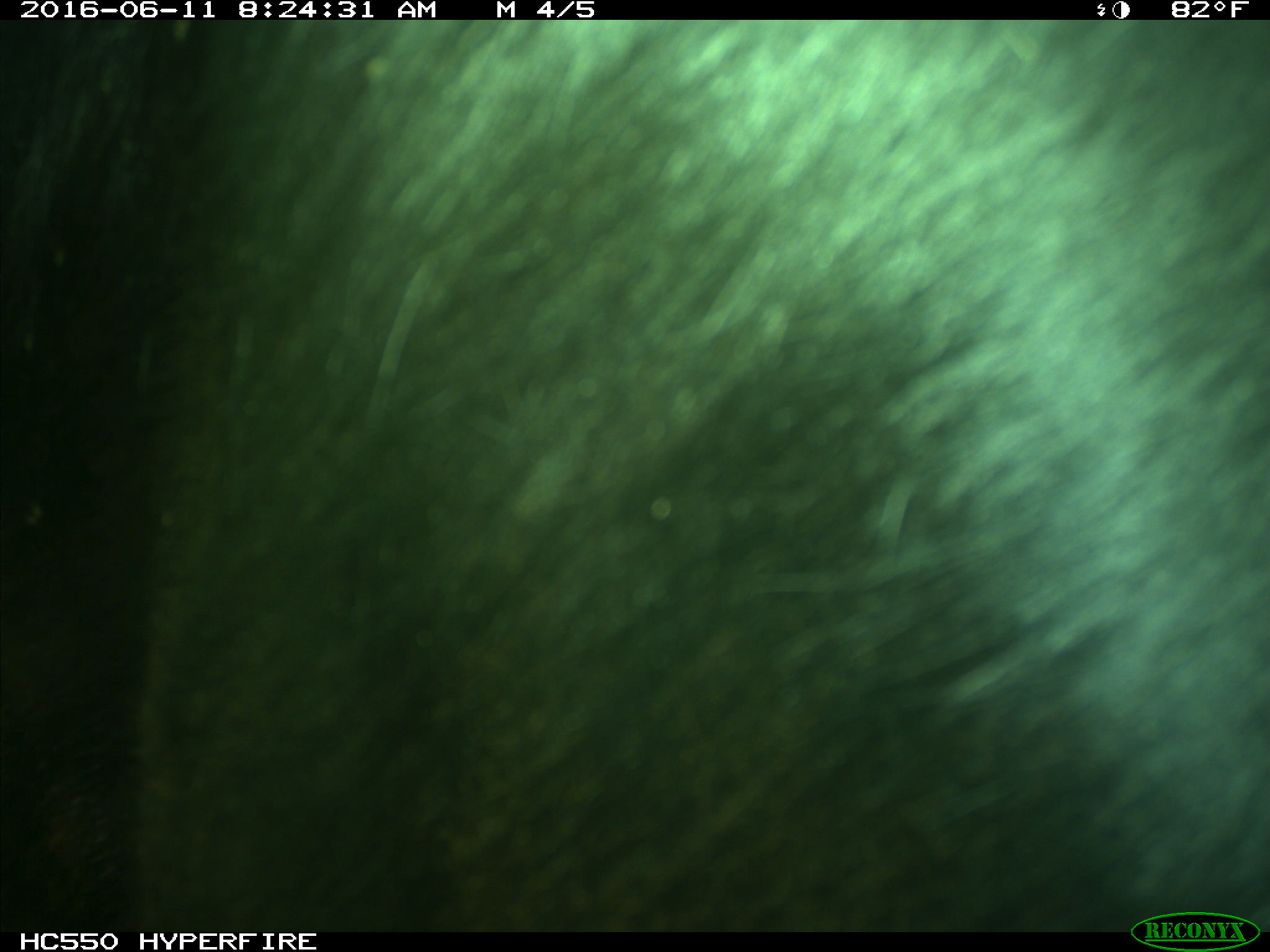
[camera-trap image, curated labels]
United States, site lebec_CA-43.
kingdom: Animalia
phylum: Chordata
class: Mammalia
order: Artiodactyla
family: Bovidae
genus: Bos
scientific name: Bos taurus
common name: domestic cow